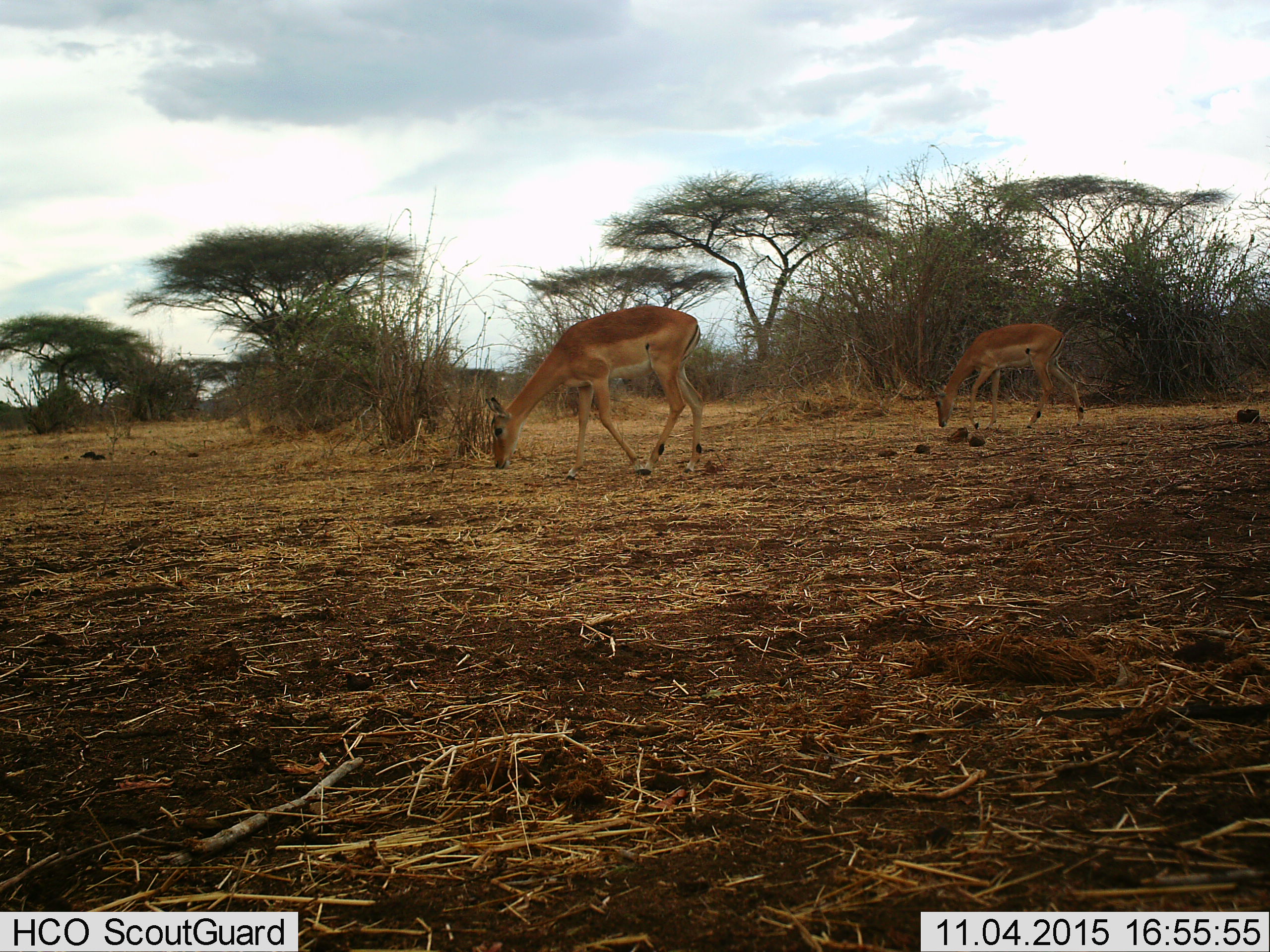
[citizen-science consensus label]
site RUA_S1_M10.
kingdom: Animalia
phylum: Chordata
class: Mammalia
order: Artiodactyla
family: Bovidae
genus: Aepyceros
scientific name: Aepyceros melampus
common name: impala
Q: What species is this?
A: Impala (Aepyceros melampus).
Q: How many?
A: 2.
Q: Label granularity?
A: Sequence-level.